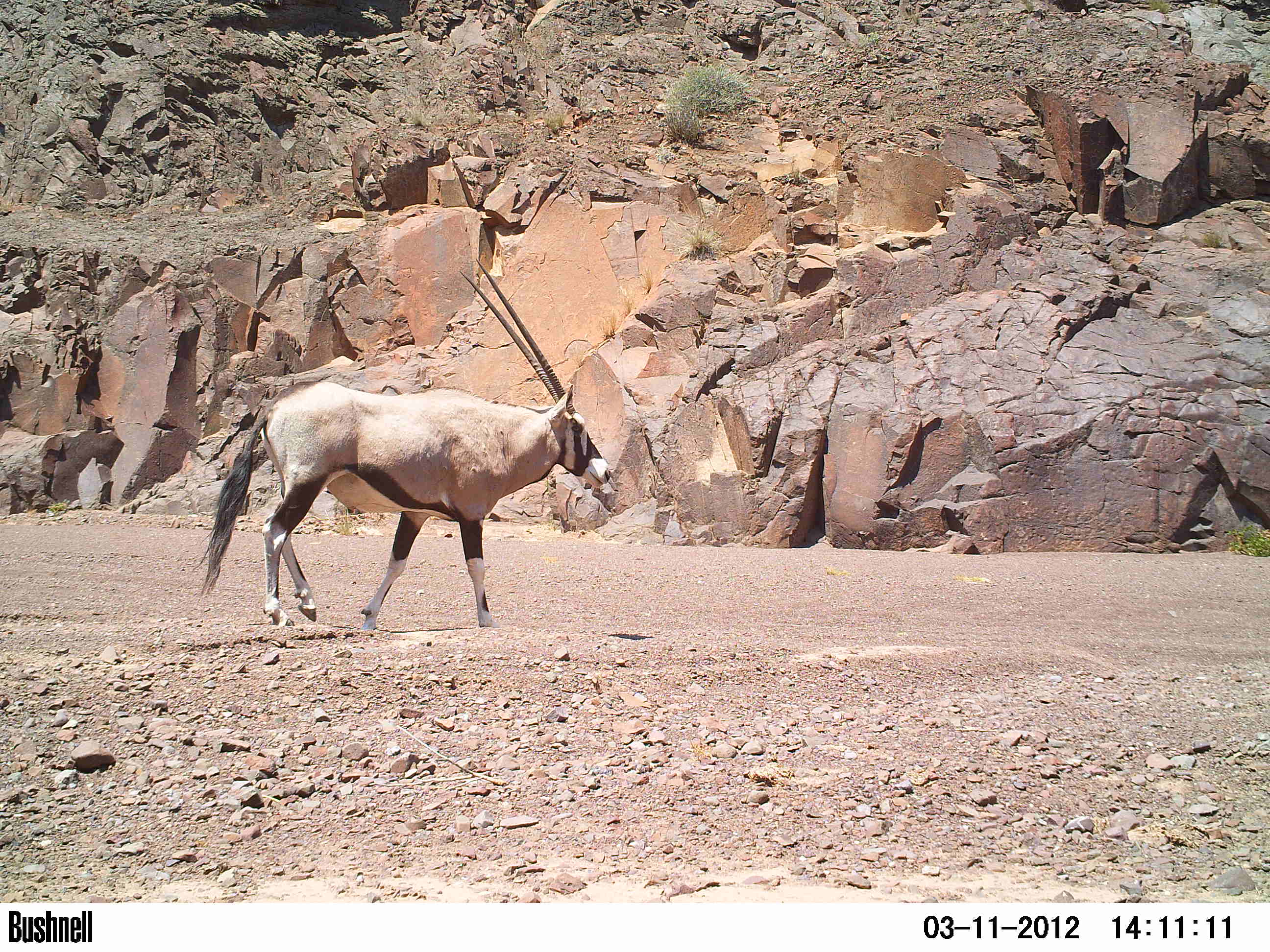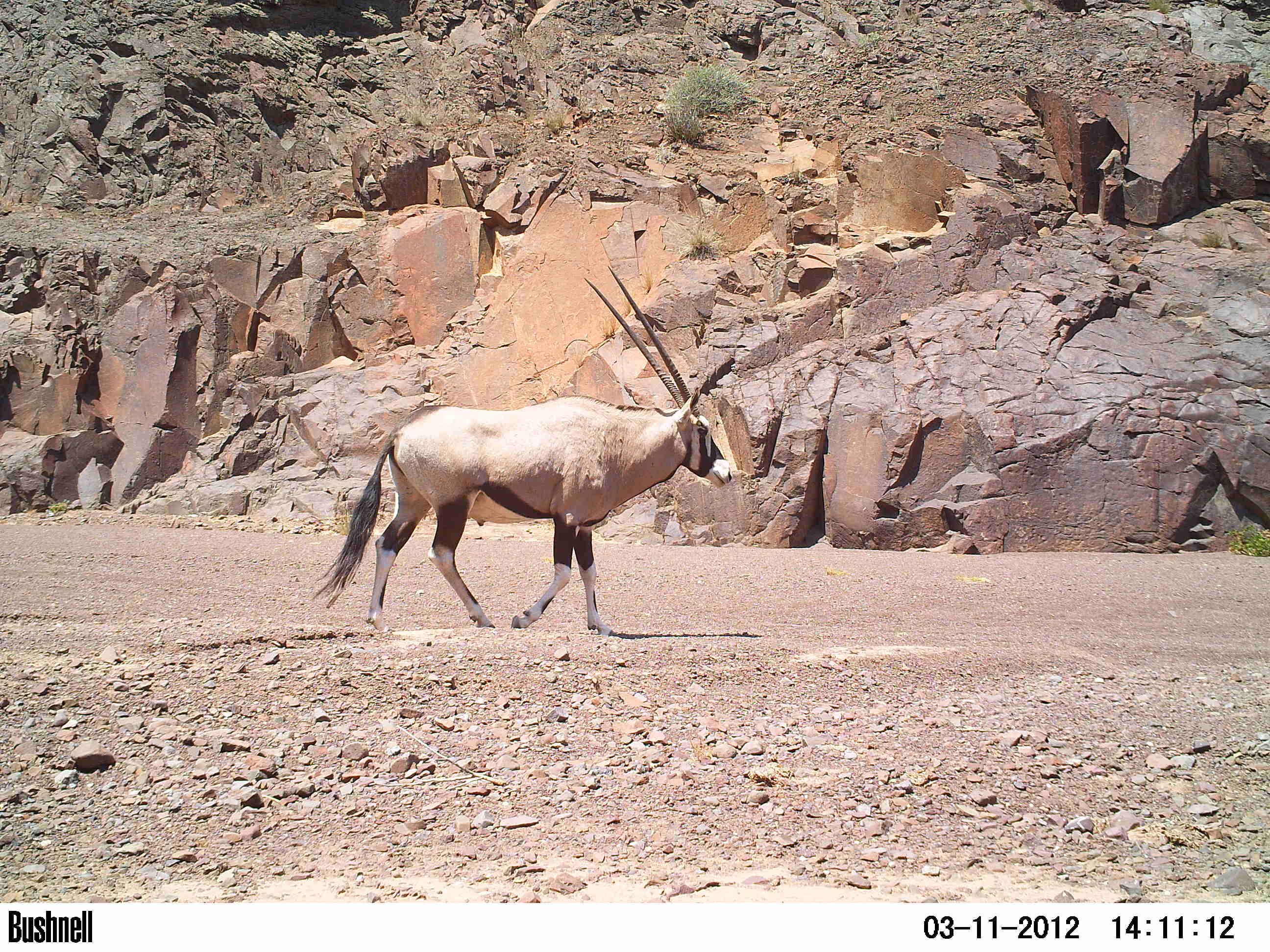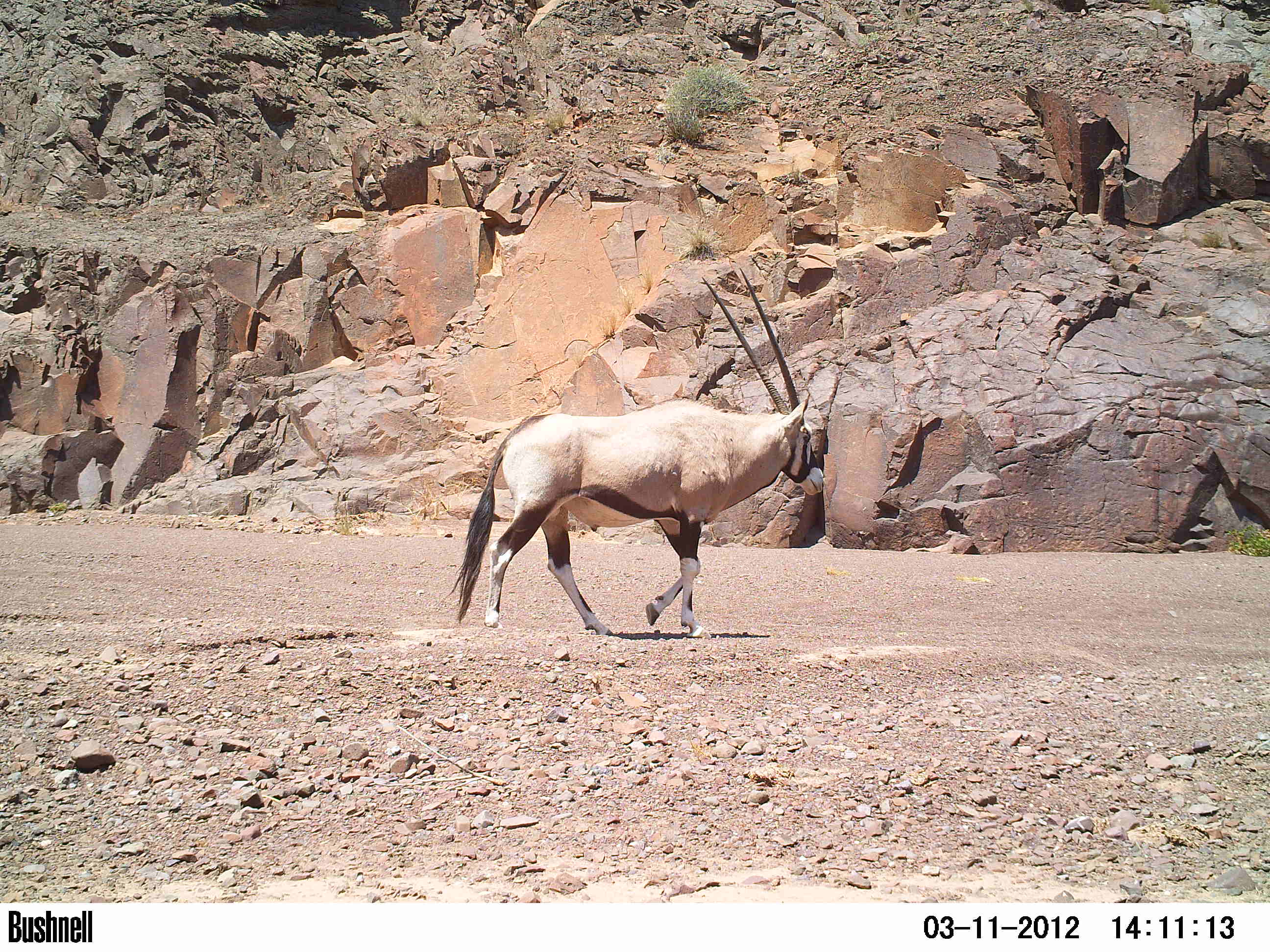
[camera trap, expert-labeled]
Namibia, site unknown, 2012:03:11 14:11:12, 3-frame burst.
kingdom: Animalia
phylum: Chordata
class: Mammalia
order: Artiodactyla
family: Bovidae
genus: Oryx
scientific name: Oryx gazella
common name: gemsbok